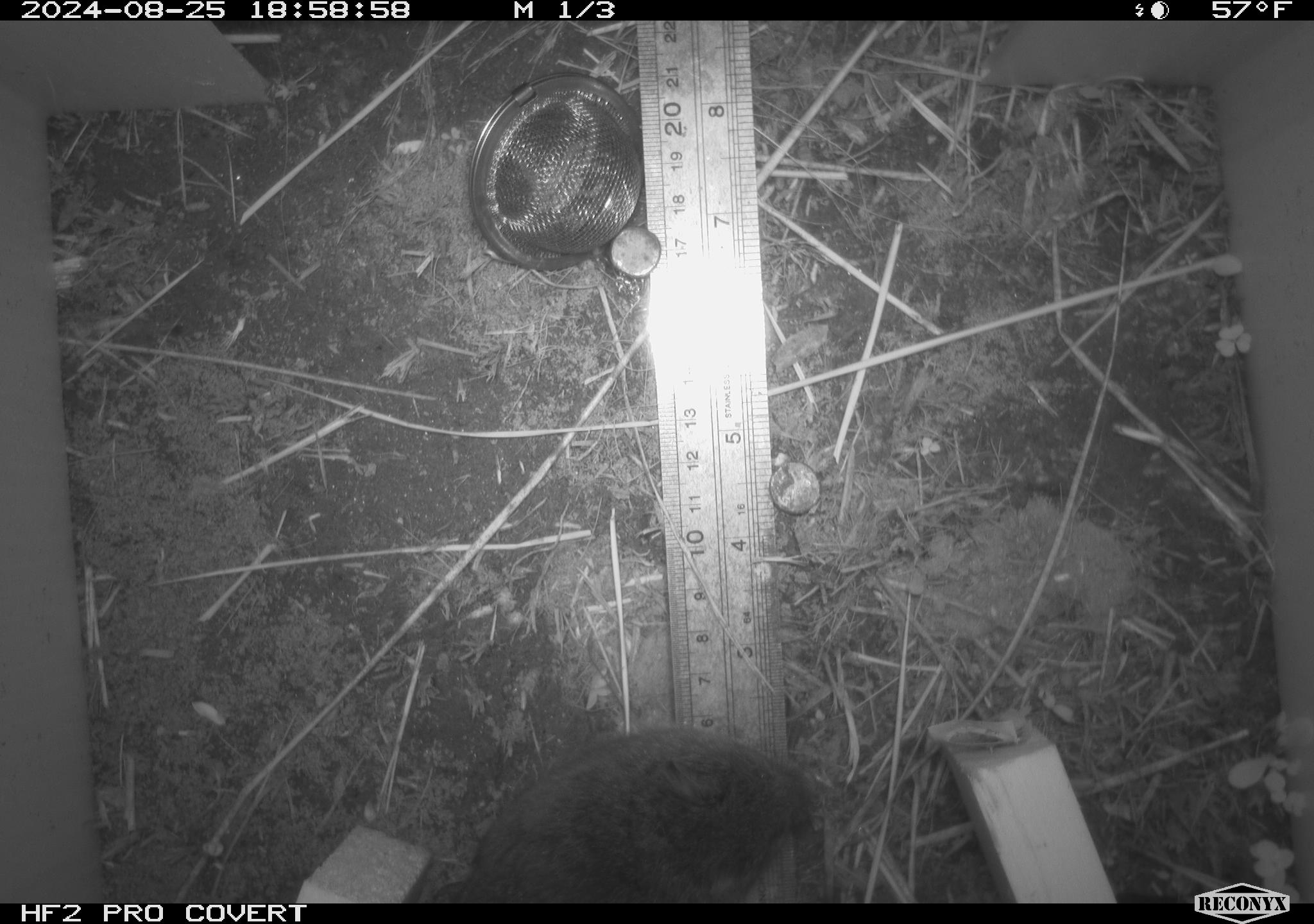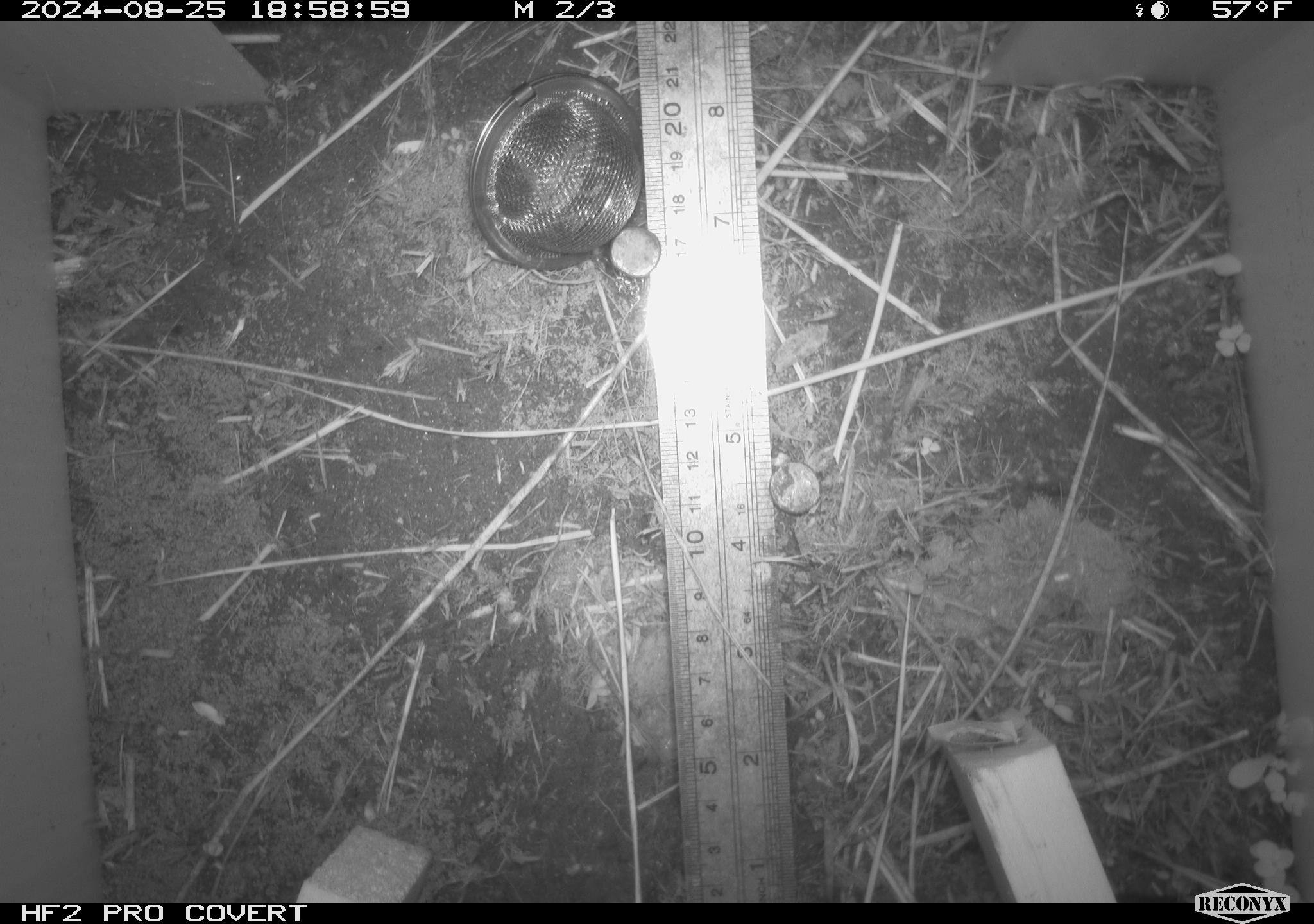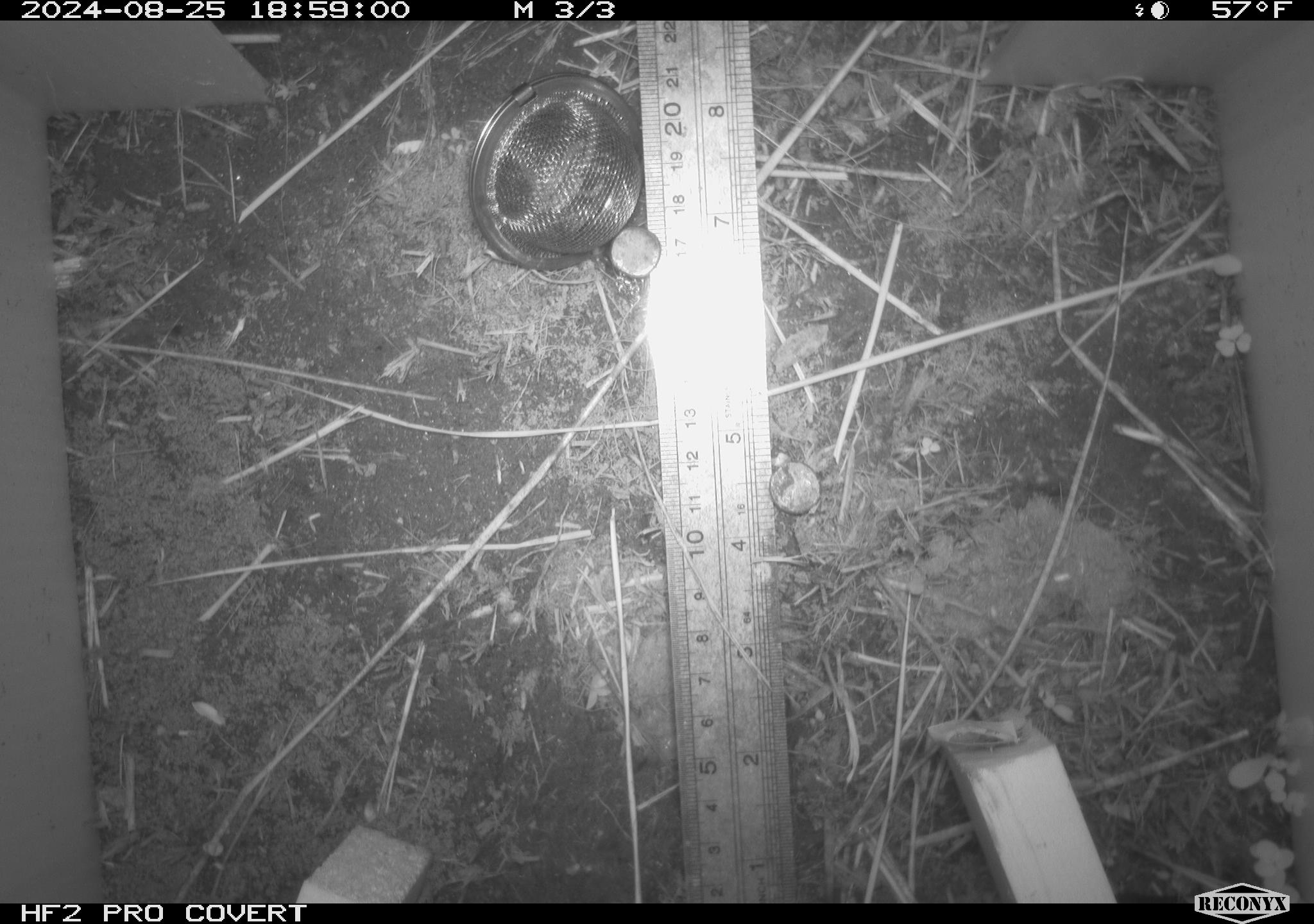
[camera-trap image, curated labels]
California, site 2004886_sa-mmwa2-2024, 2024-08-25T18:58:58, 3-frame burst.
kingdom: Animalia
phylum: Chordata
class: Mammalia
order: Rodentia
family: Cricetidae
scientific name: Arvicolinae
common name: voles, lemmings, and muskrats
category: arvicolinae subfamily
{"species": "arvicolinae subfamily (voles, lemmings, and muskrats) (Arvicolinae)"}